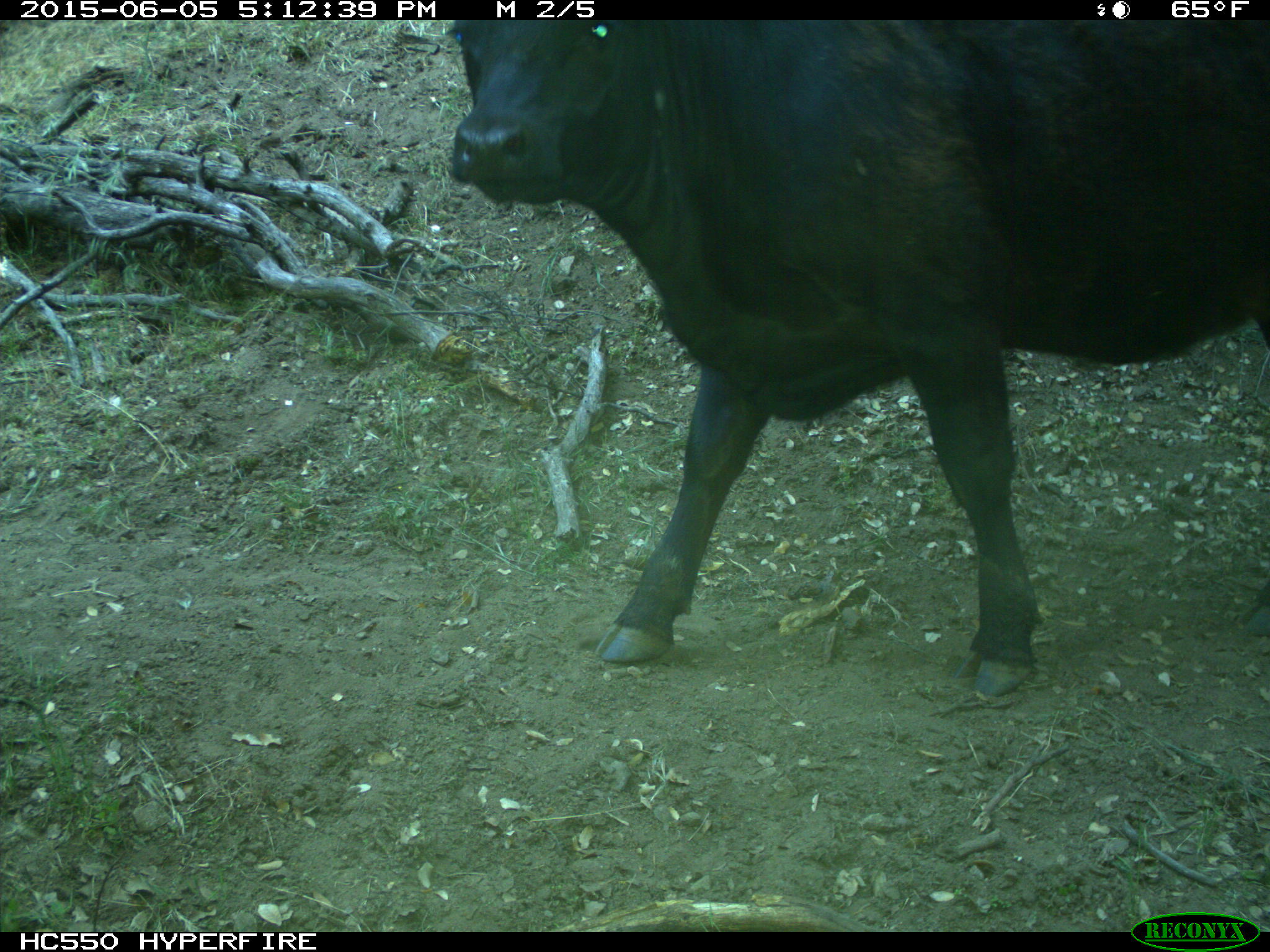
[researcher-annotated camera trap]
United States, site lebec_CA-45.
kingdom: Animalia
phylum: Chordata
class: Mammalia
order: Artiodactyla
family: Bovidae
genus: Bos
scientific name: Bos taurus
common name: domestic cow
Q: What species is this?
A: Bos taurus (domestic cow).